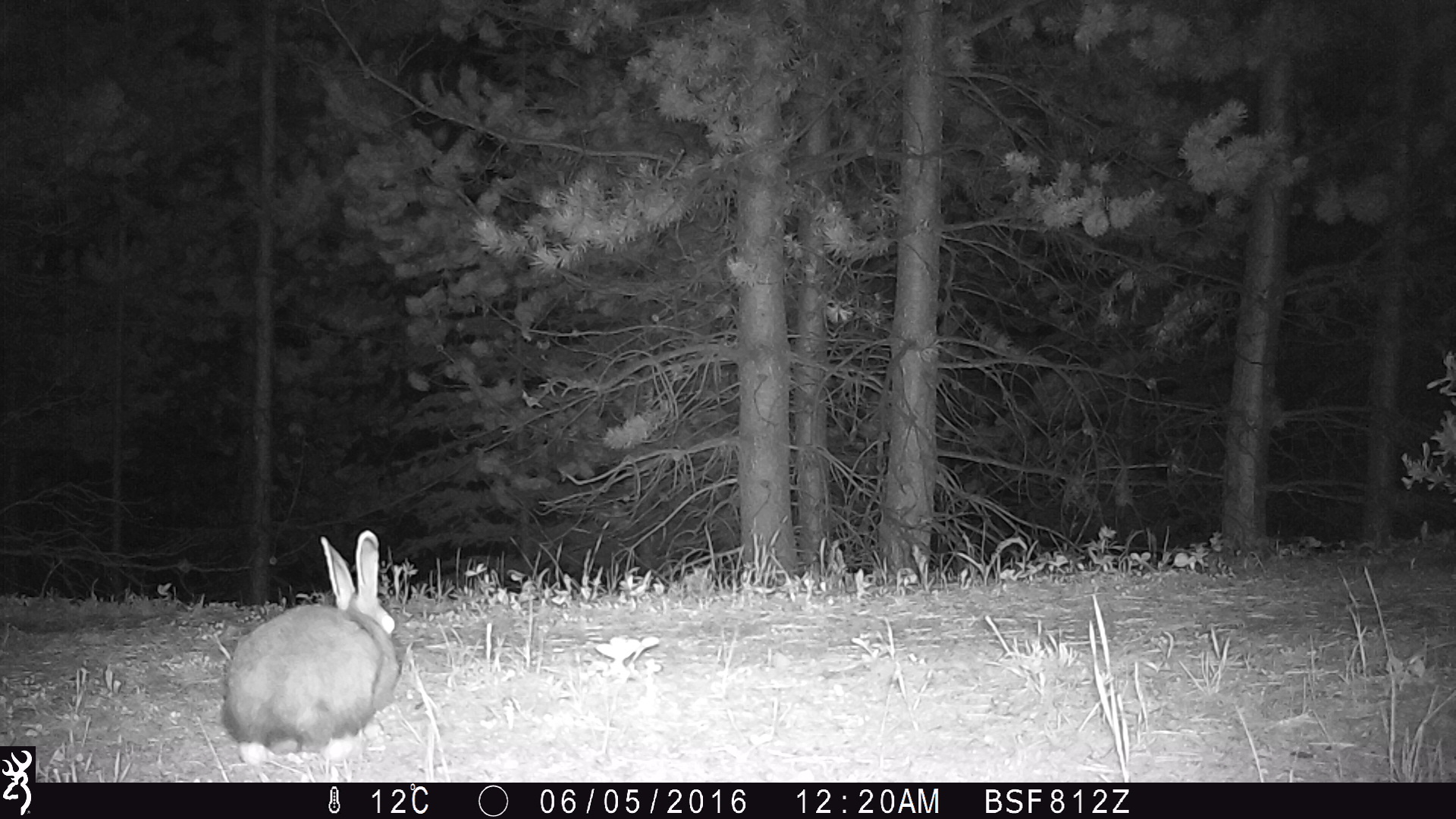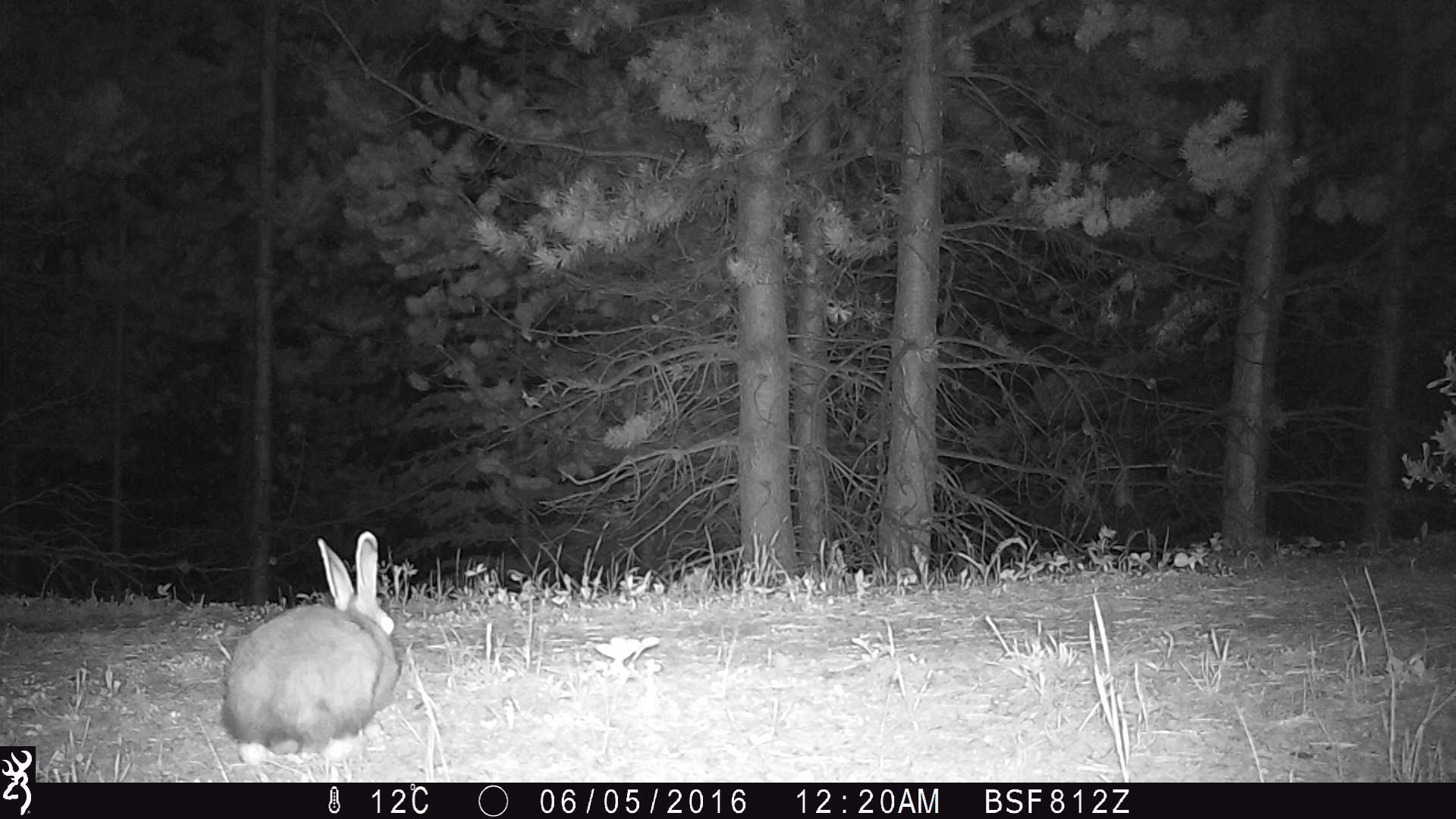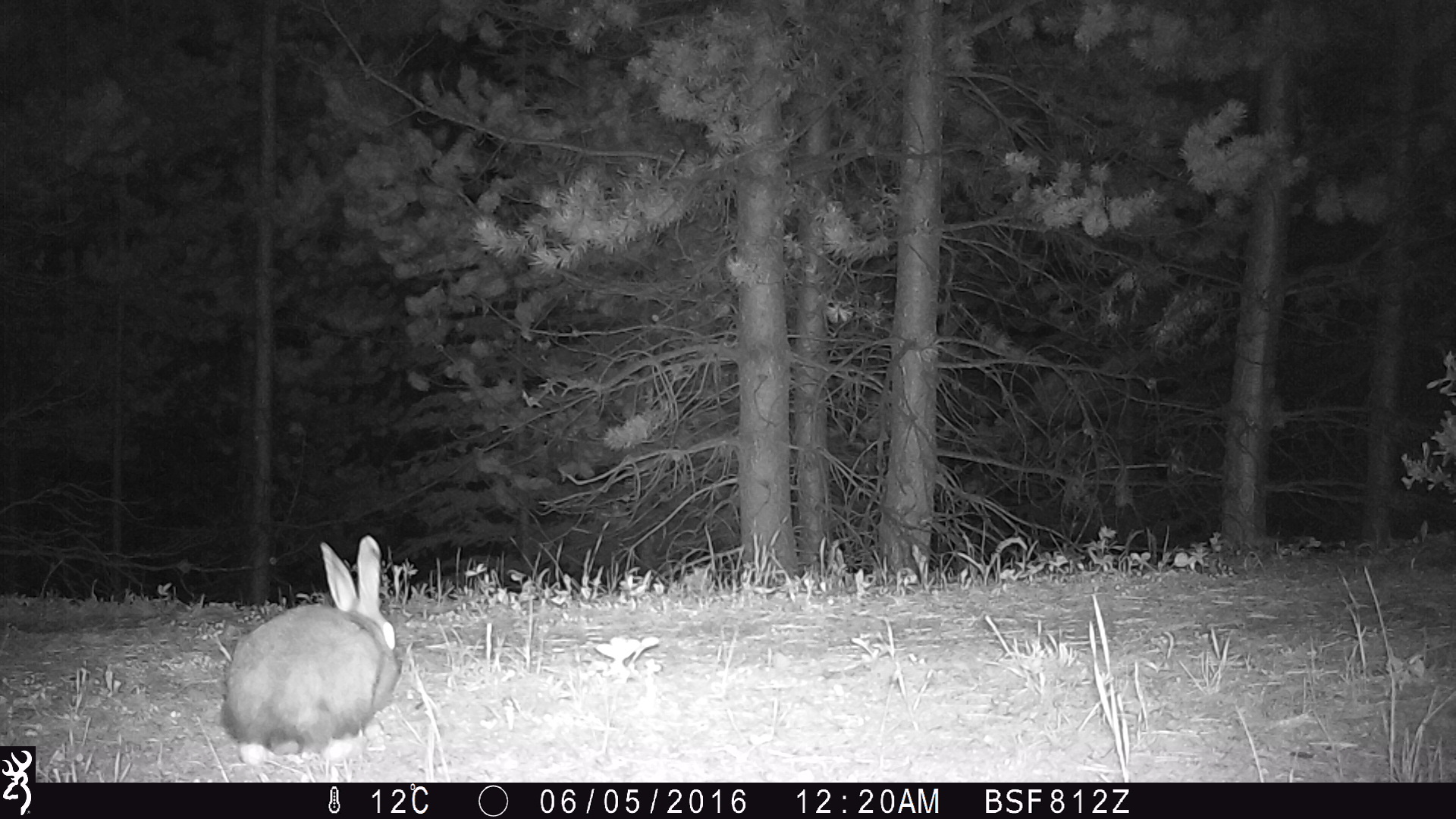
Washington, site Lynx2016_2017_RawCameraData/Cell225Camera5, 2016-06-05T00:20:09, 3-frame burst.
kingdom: Animalia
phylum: Chordata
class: Mammalia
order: Lagomorpha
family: Leporidae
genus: Lepus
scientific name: Lepus americanus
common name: snowshoe hare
Lepus americanus (snowshoe hare). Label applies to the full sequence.